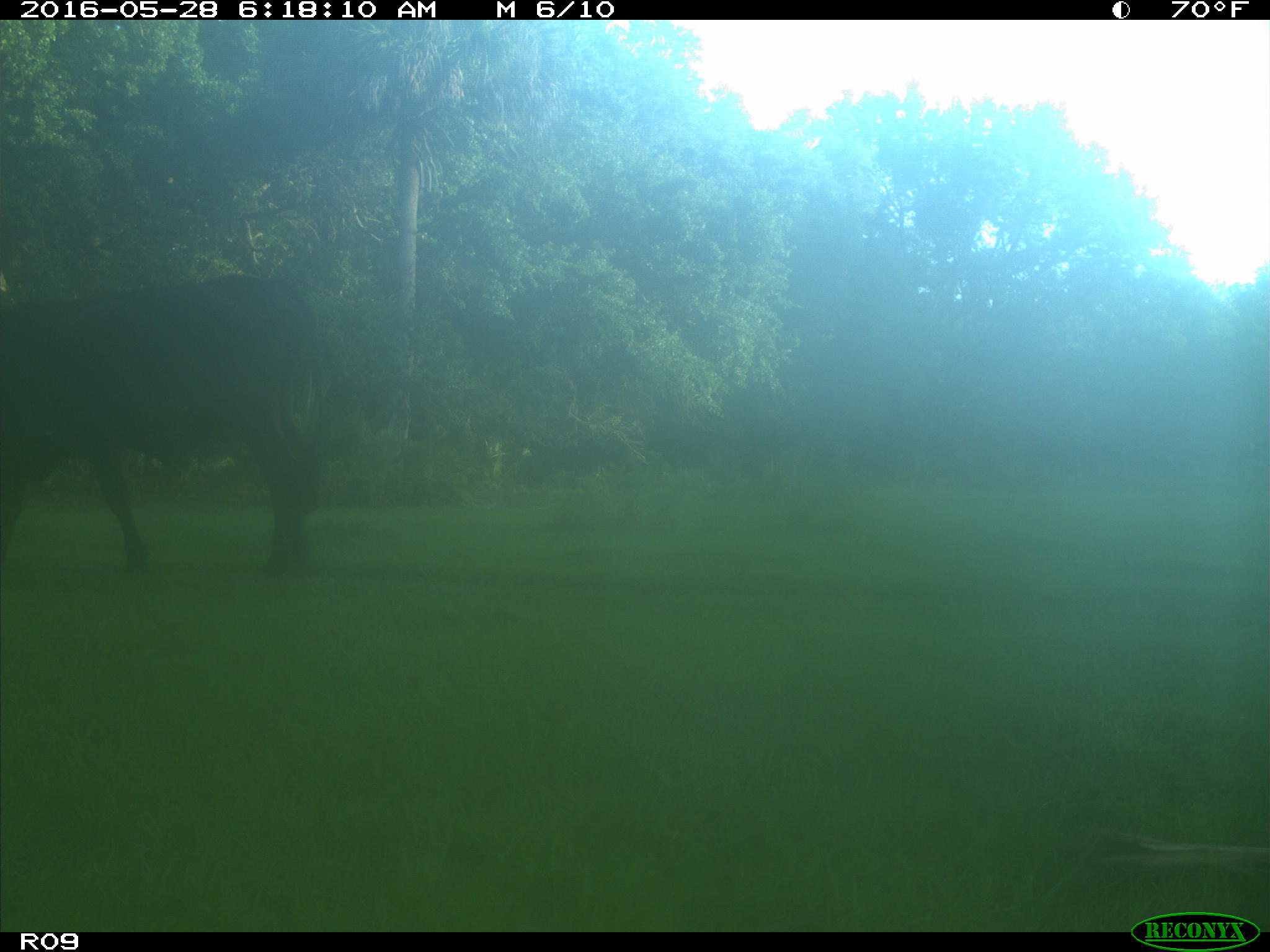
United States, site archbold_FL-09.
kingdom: Animalia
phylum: Chordata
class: Mammalia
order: Artiodactyla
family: Bovidae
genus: Bos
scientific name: Bos taurus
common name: domestic cow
Bos taurus (domestic cow).